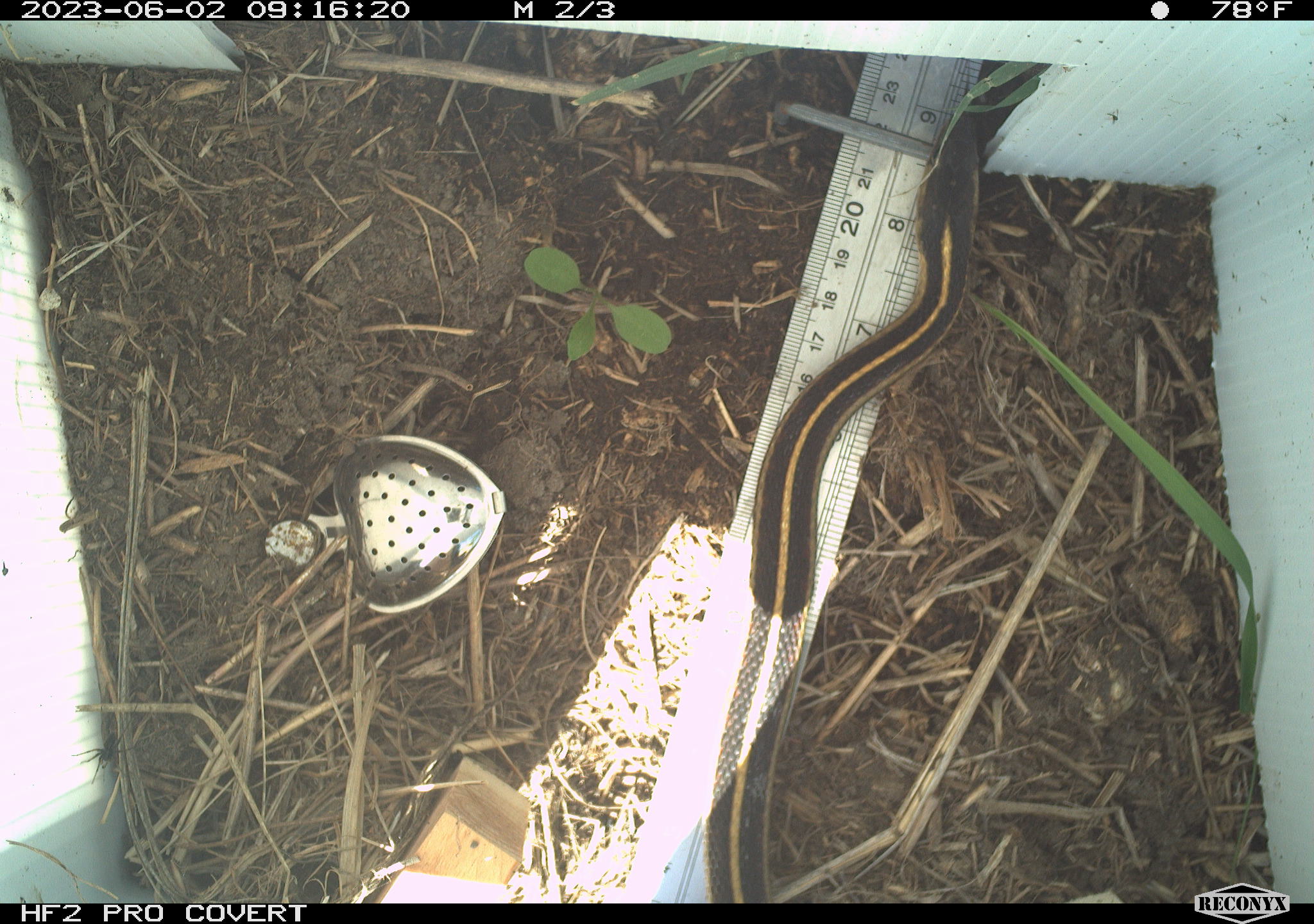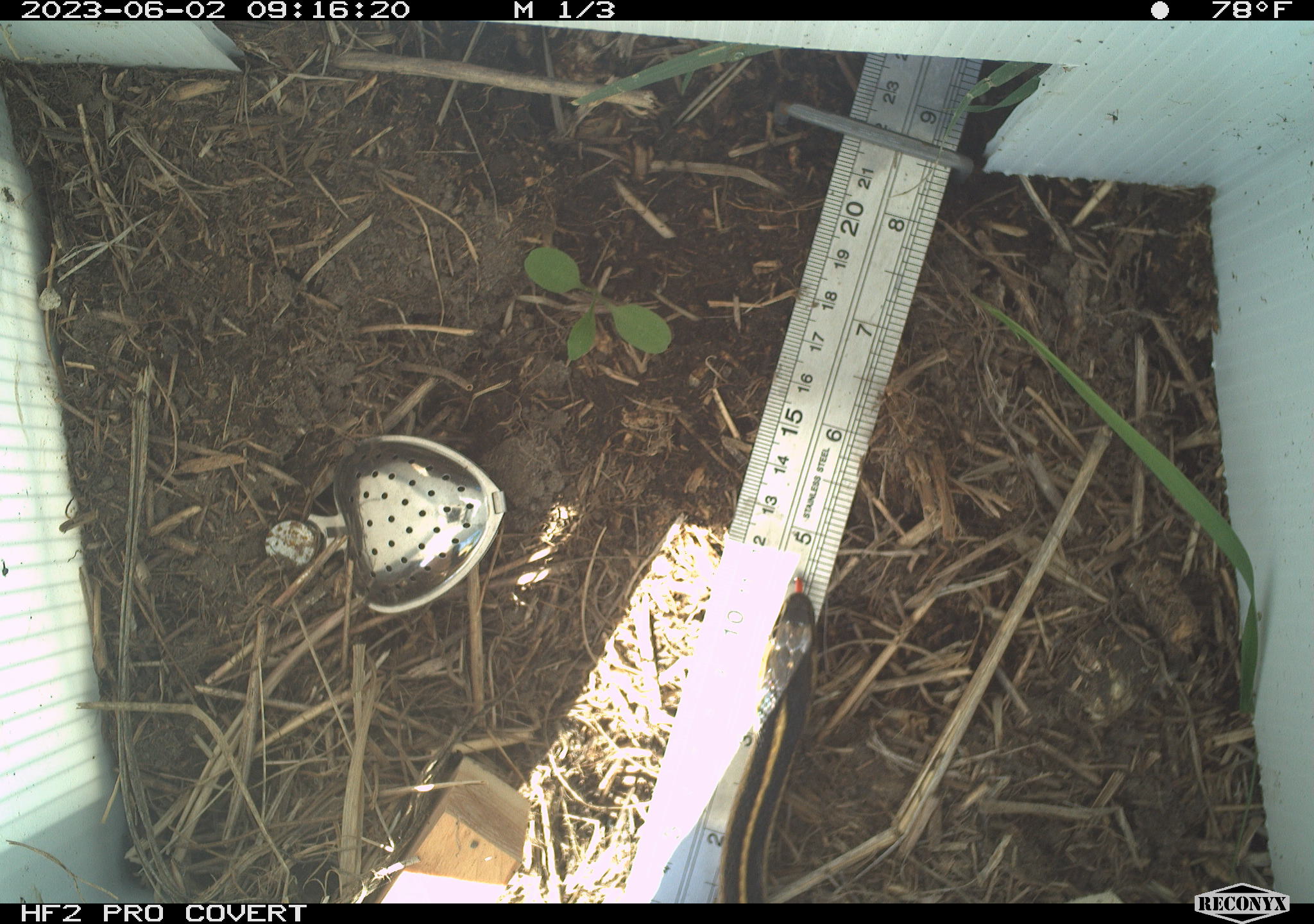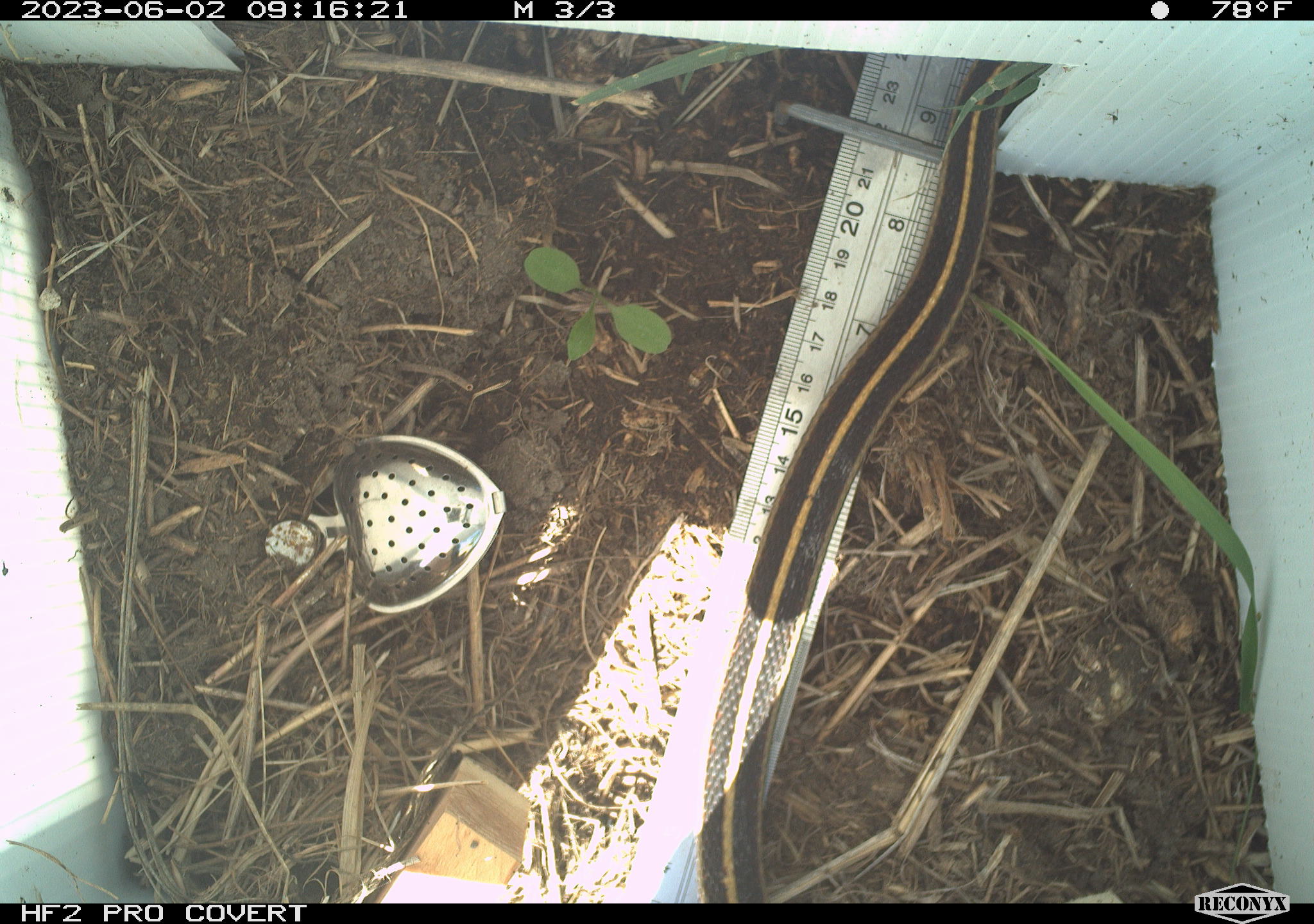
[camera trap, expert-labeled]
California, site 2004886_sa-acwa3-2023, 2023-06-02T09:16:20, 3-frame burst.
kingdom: Animalia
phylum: Chordata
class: Reptilia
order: Squamata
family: Colubridae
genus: Thamnophis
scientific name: Thamnophis elegans elegans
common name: mountain gartersnake